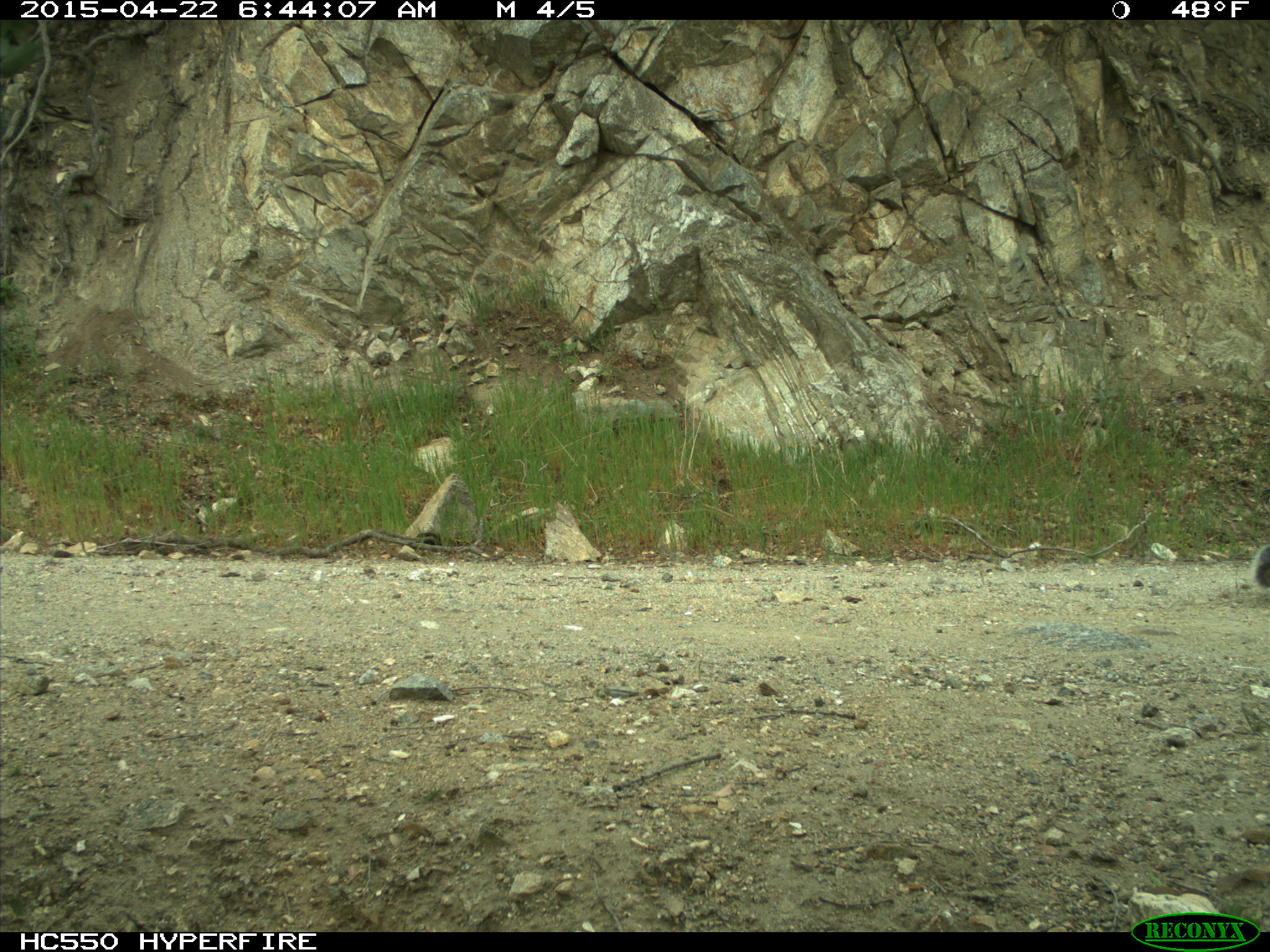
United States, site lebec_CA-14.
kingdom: Animalia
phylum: Chordata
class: Mammalia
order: Rodentia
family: Sciuridae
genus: Sciurus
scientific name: Sciurus carolinensis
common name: eastern gray squirrel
Sciurus carolinensis (eastern gray squirrel).